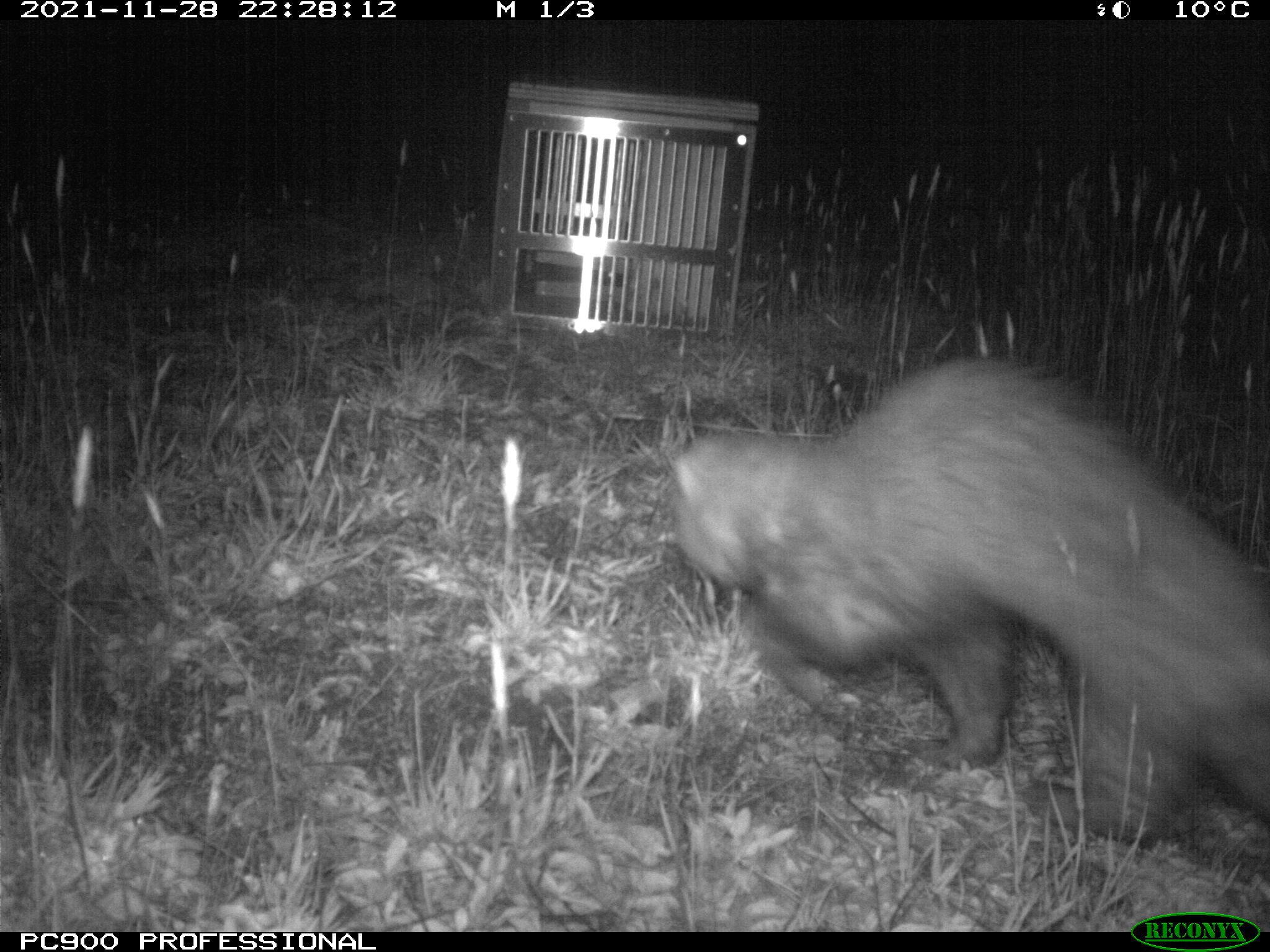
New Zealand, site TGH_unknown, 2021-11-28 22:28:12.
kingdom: Animalia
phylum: Chordata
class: Mammalia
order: Carnivora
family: Mustelidae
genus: Mustela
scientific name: Mustela furo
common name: ferret